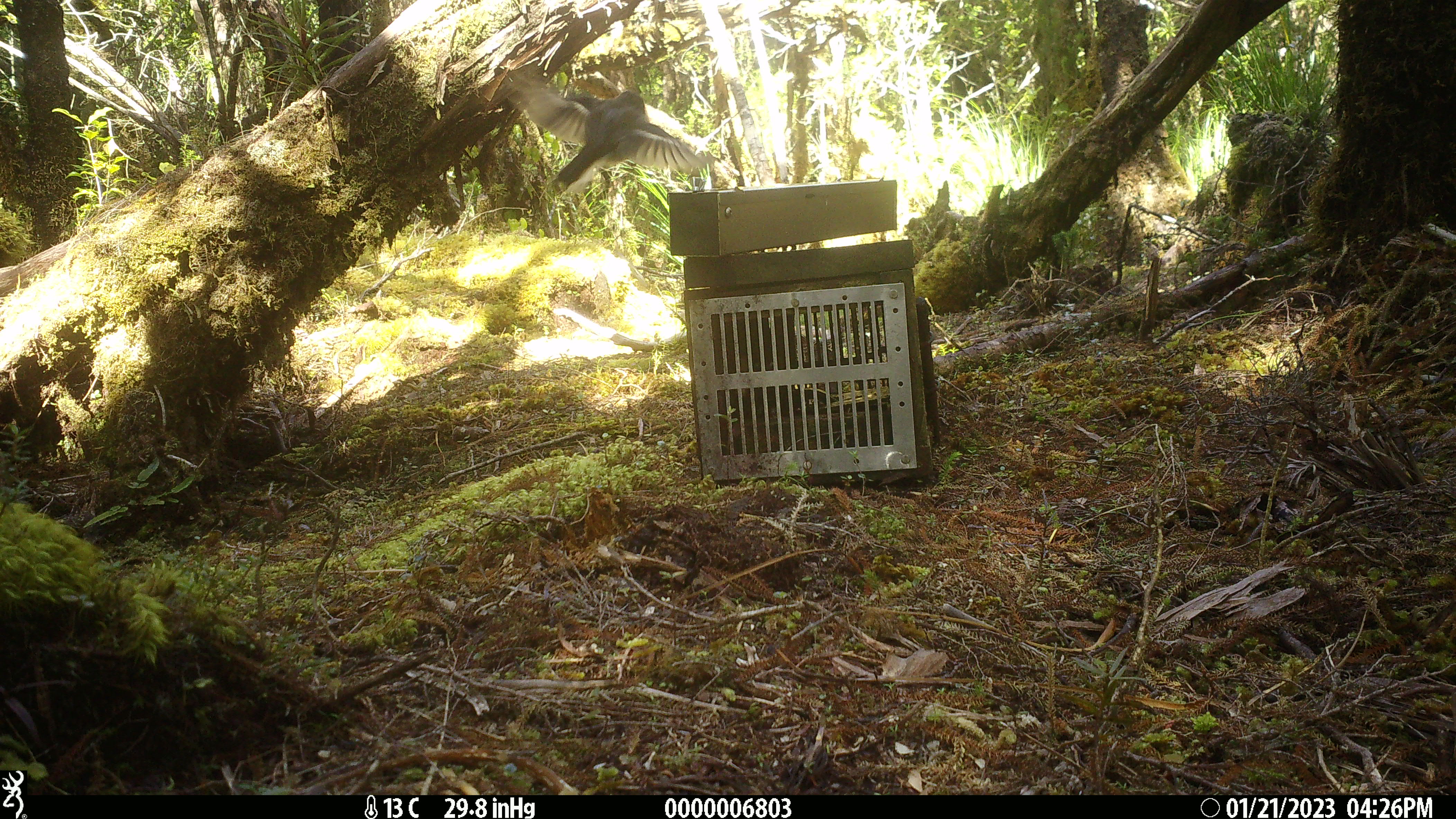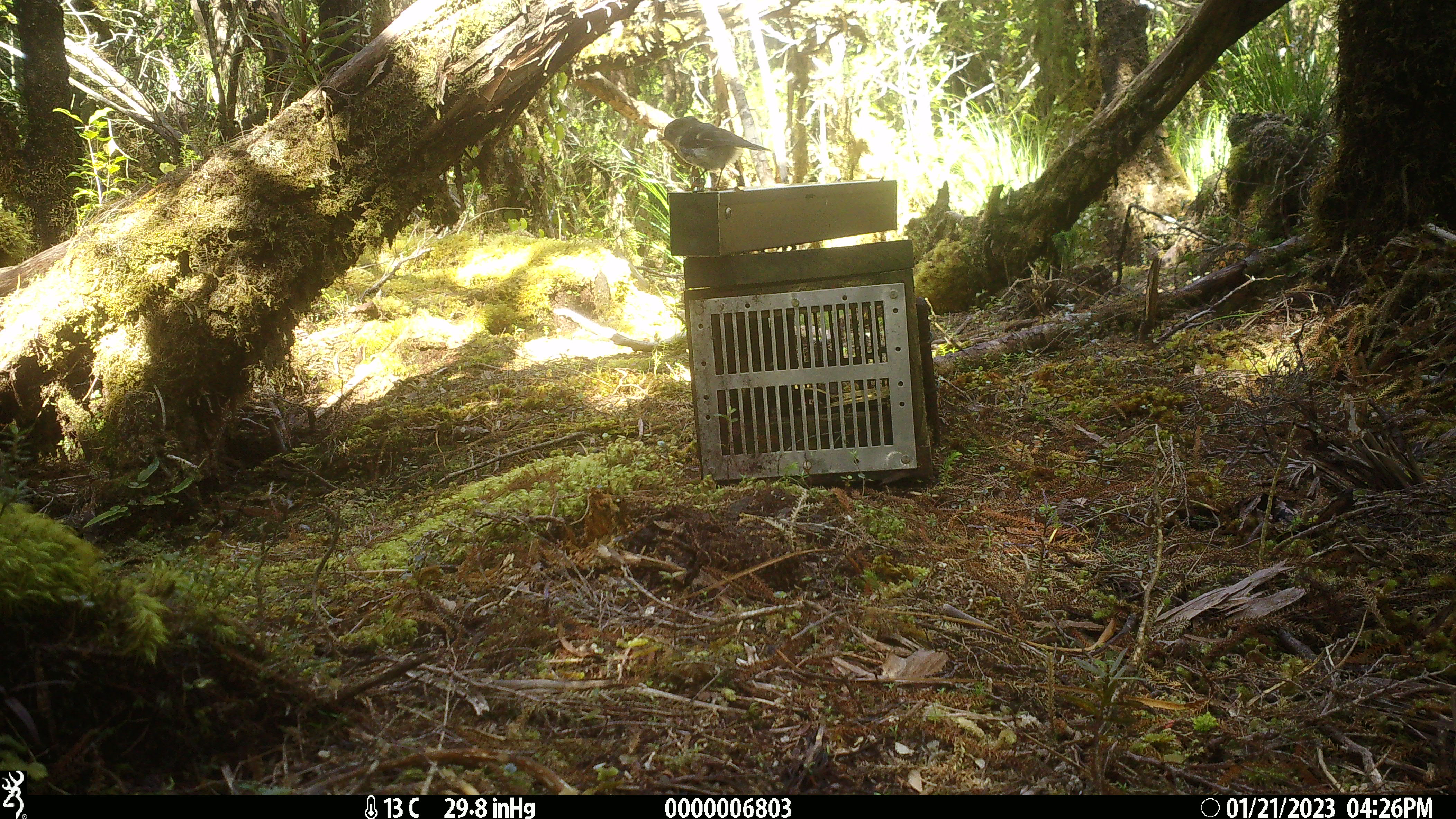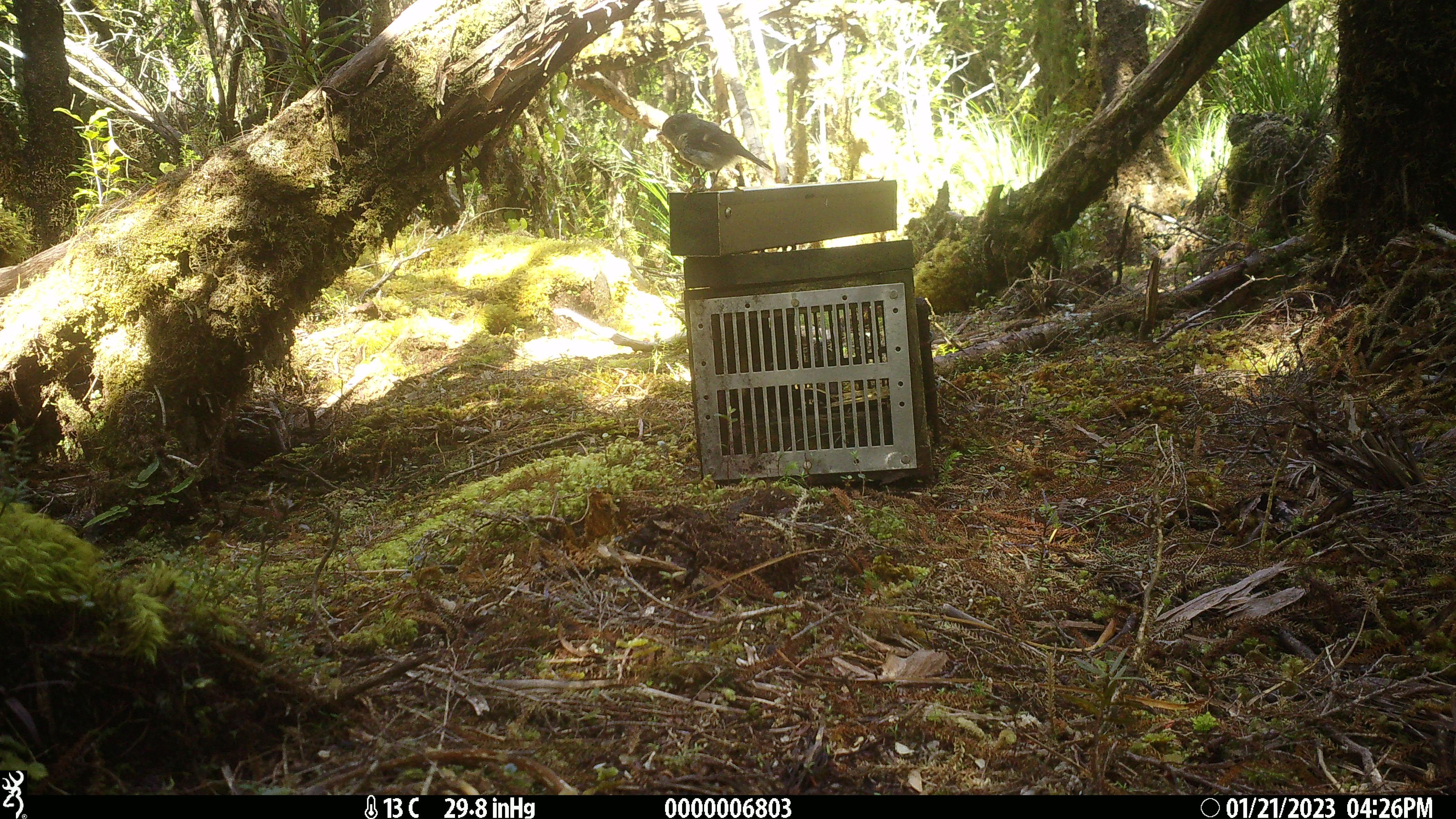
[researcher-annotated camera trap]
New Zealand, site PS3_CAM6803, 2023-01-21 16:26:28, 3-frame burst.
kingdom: Animalia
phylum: Chordata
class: Aves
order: Passeriformes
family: Petroicidae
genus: Petroica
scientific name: Petroica macrocephala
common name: tomtit